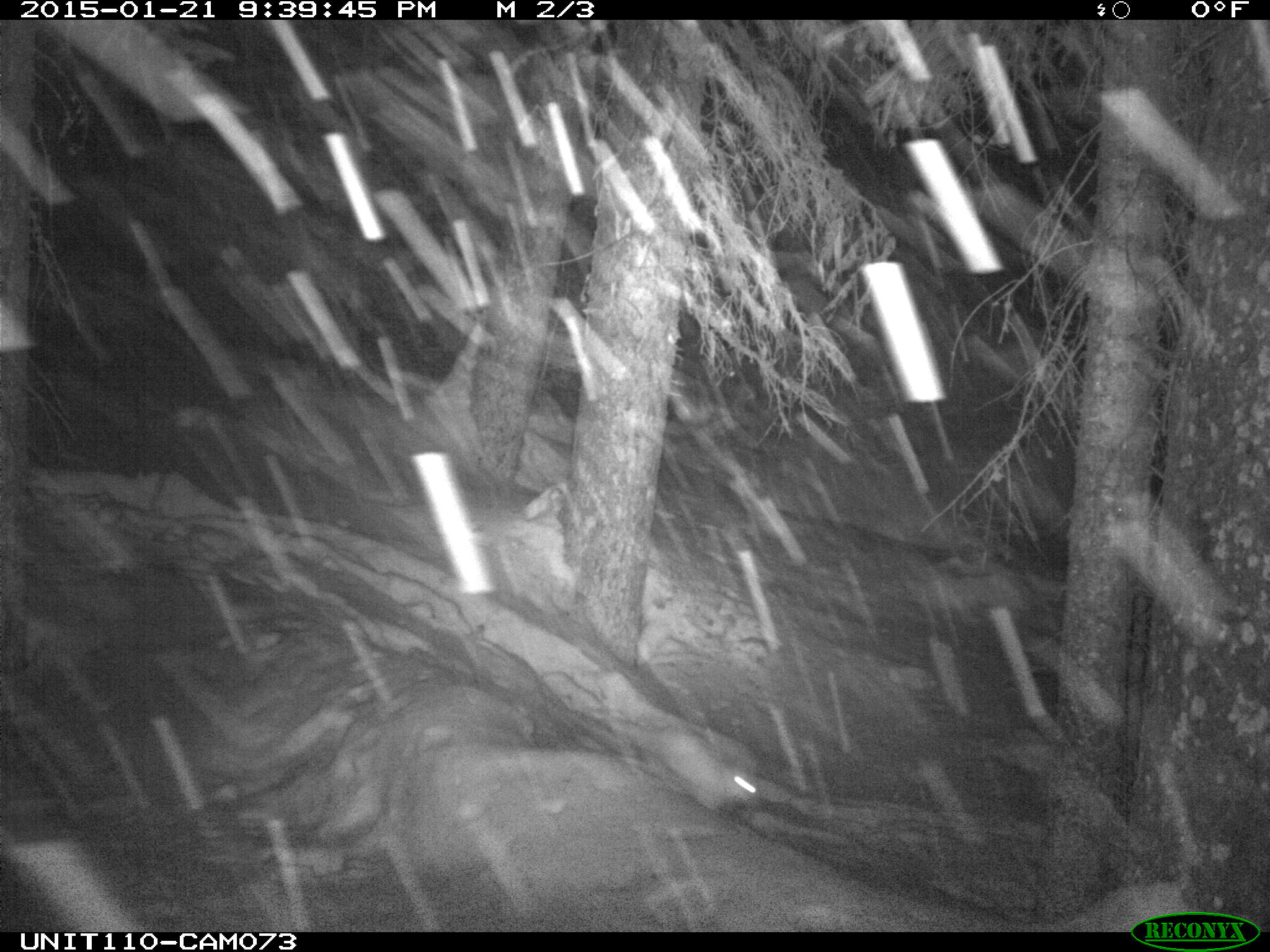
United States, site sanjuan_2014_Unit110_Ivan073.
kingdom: Animalia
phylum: Chordata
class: Mammalia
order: Lagomorpha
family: Leporidae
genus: Lepus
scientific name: Lepus americanus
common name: snowshoe hare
Lepus americanus (snowshoe hare).